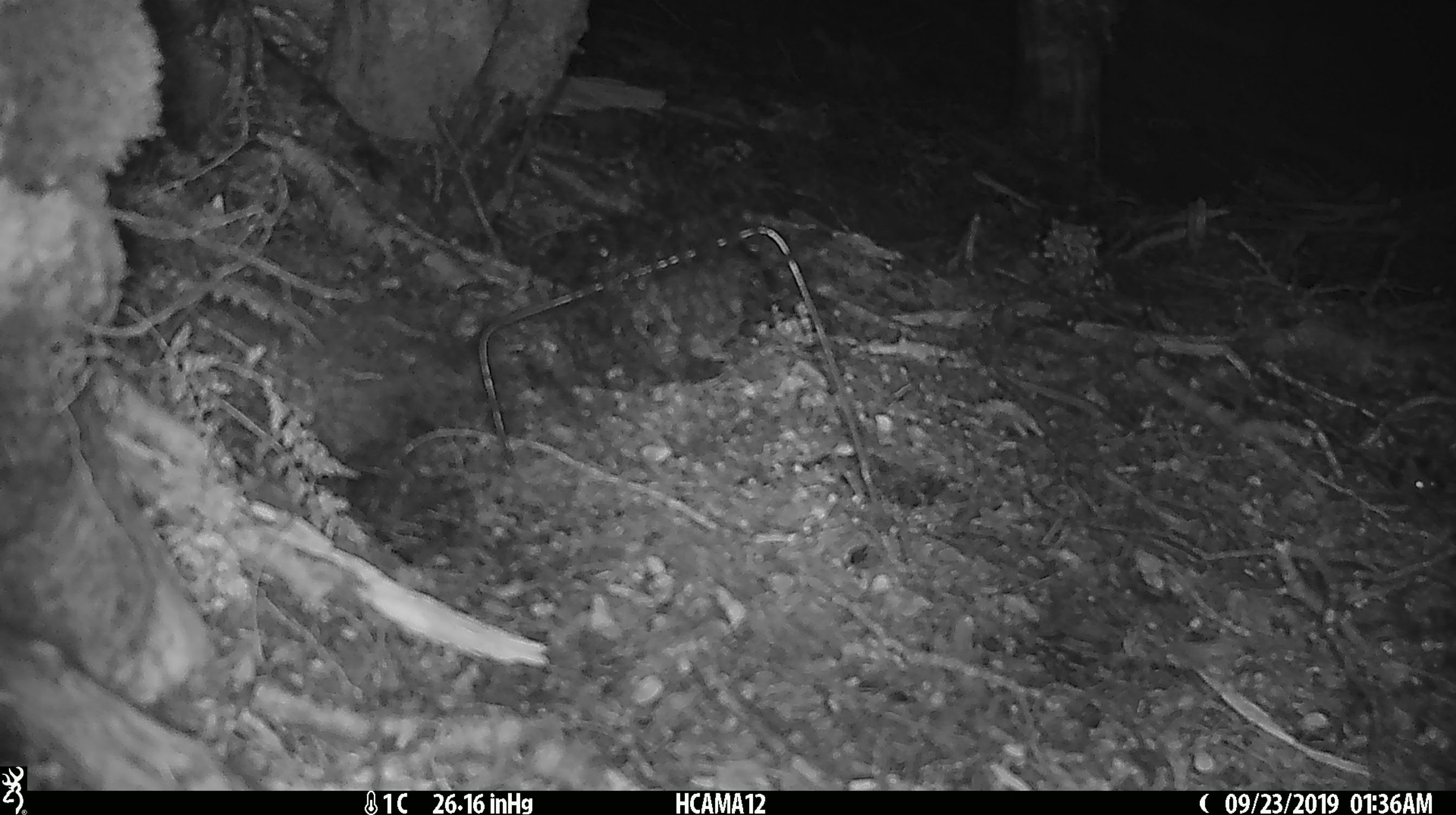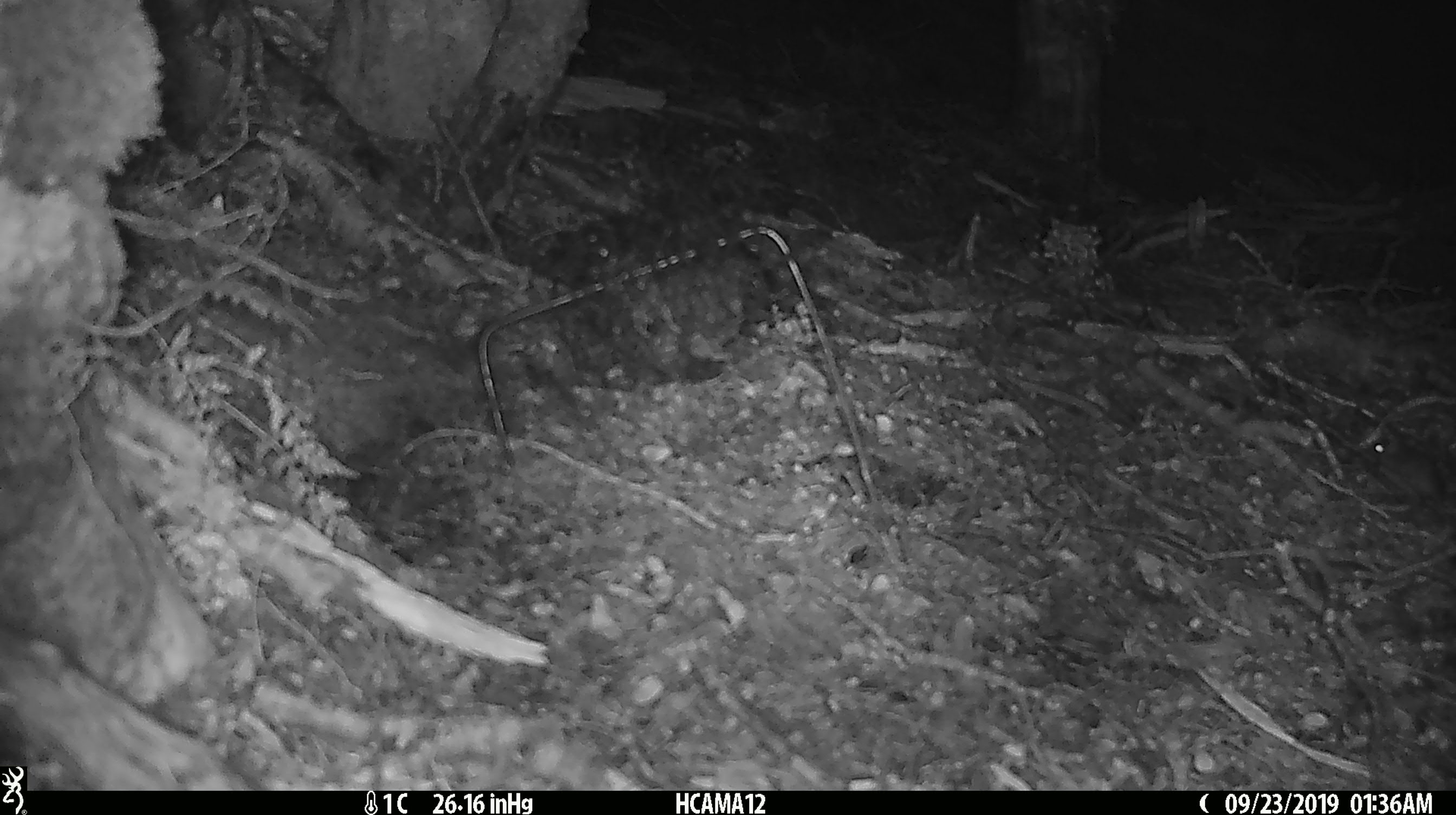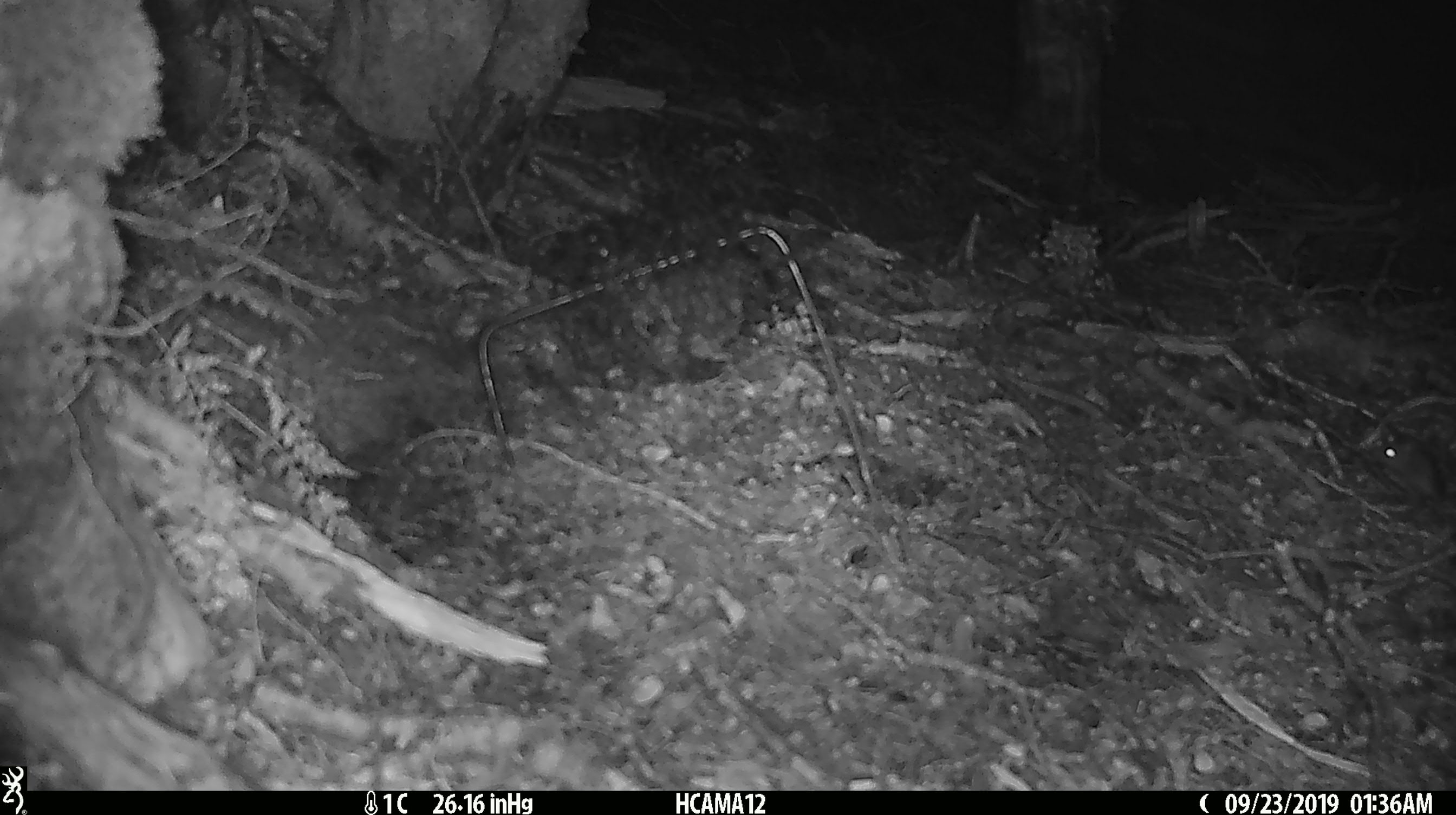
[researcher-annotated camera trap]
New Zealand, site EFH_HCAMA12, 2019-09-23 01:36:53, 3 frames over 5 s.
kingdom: Animalia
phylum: Chordata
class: Mammalia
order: Rodentia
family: Muridae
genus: Mus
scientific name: Mus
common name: mouse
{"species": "mouse (Mus)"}